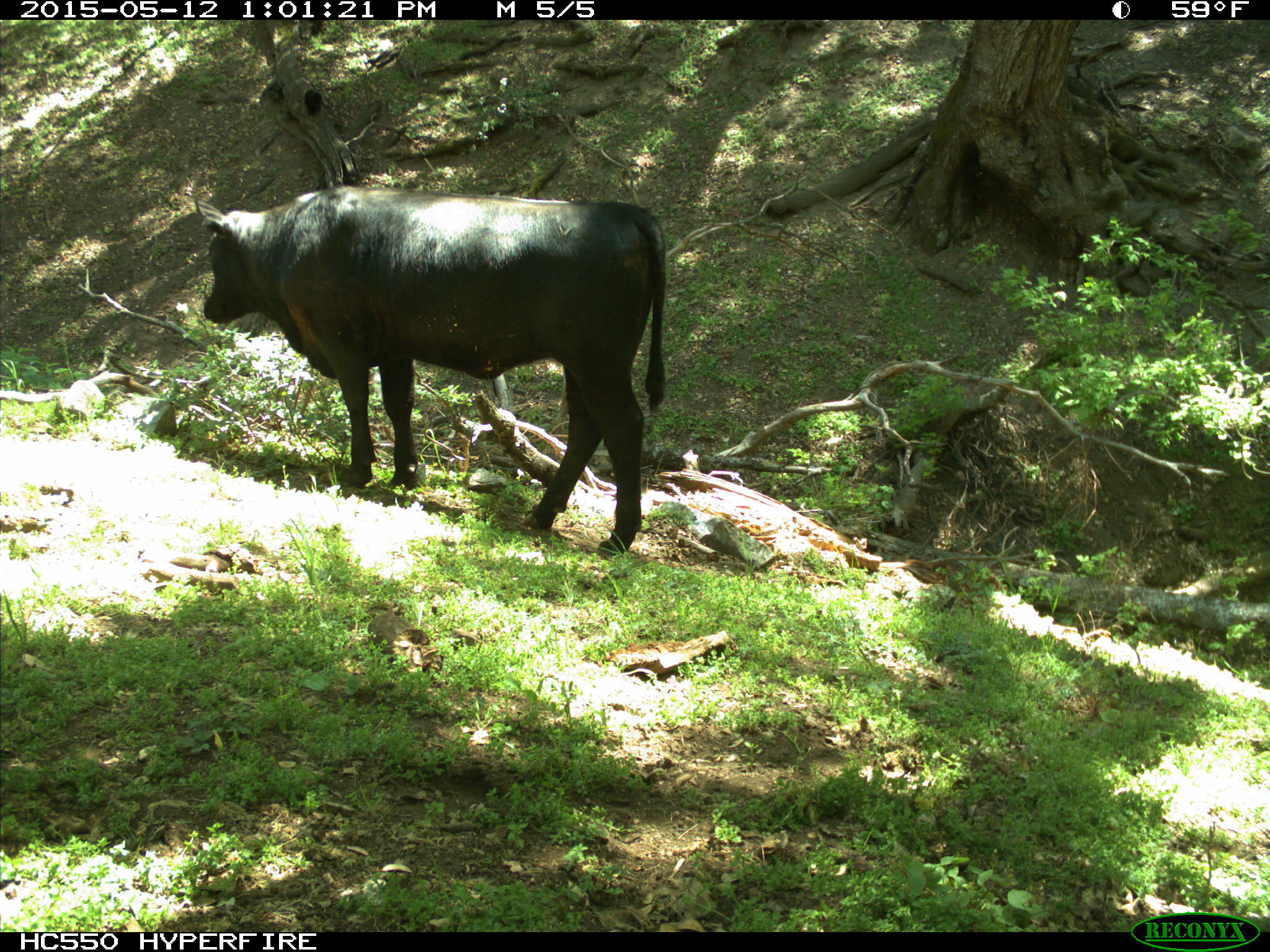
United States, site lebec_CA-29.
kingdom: Animalia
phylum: Chordata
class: Mammalia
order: Artiodactyla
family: Bovidae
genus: Bos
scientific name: Bos taurus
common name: domestic cow